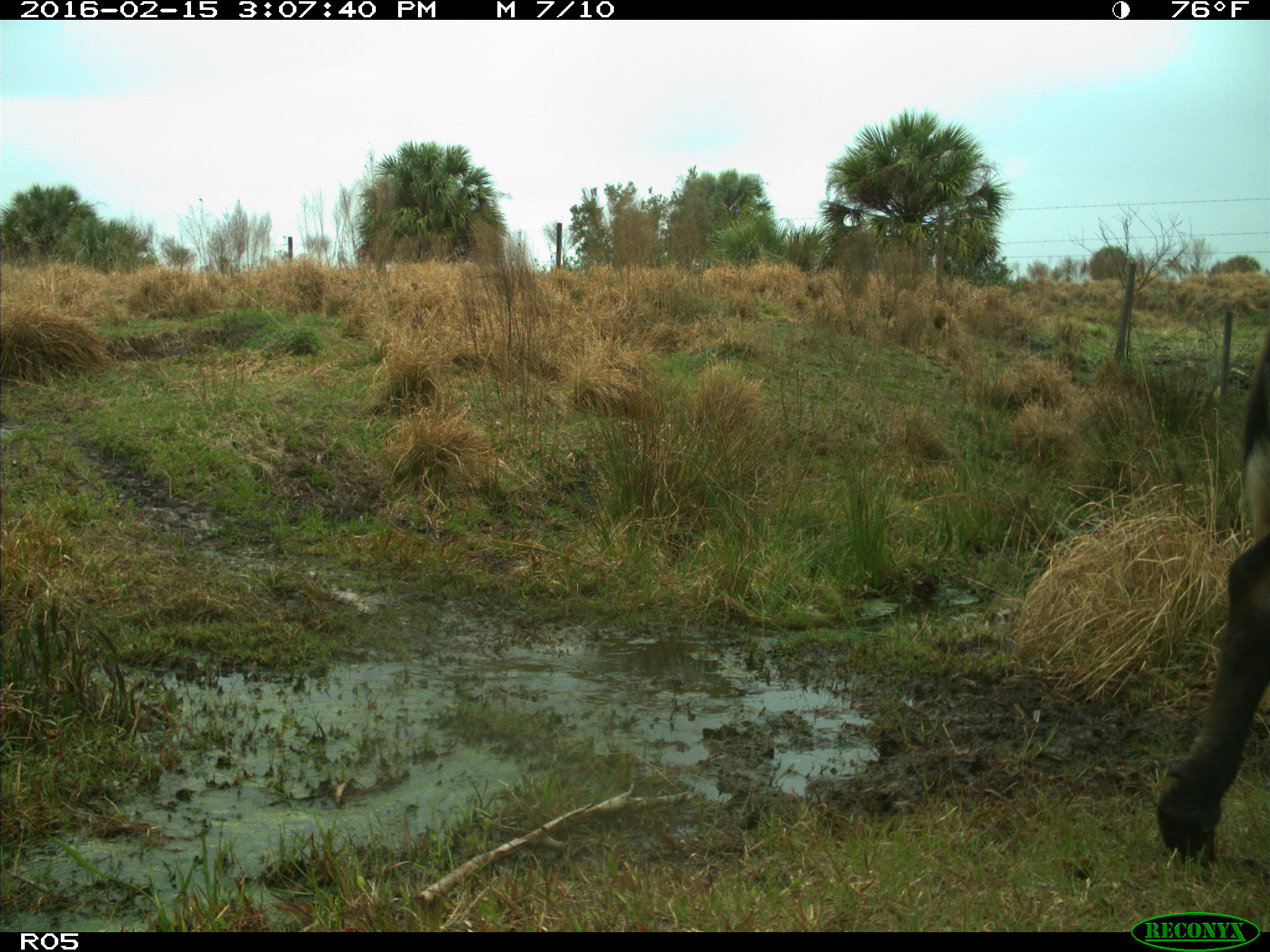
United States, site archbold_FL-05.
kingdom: Animalia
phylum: Chordata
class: Mammalia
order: Artiodactyla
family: Bovidae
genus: Bos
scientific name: Bos taurus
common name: domestic cow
Bos taurus (domestic cow).